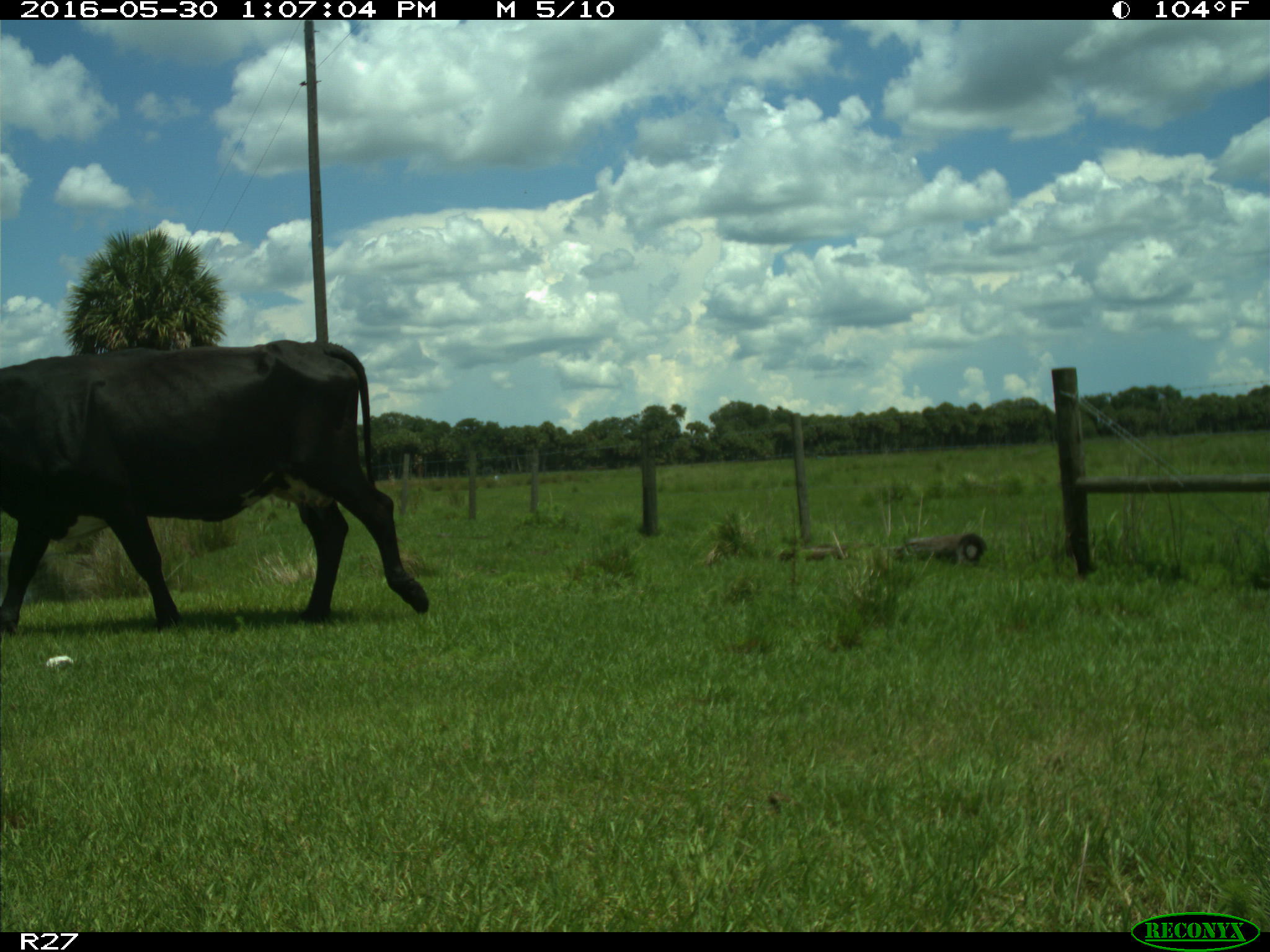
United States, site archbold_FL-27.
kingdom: Animalia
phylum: Chordata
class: Mammalia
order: Artiodactyla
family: Bovidae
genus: Bos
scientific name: Bos taurus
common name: domestic cow